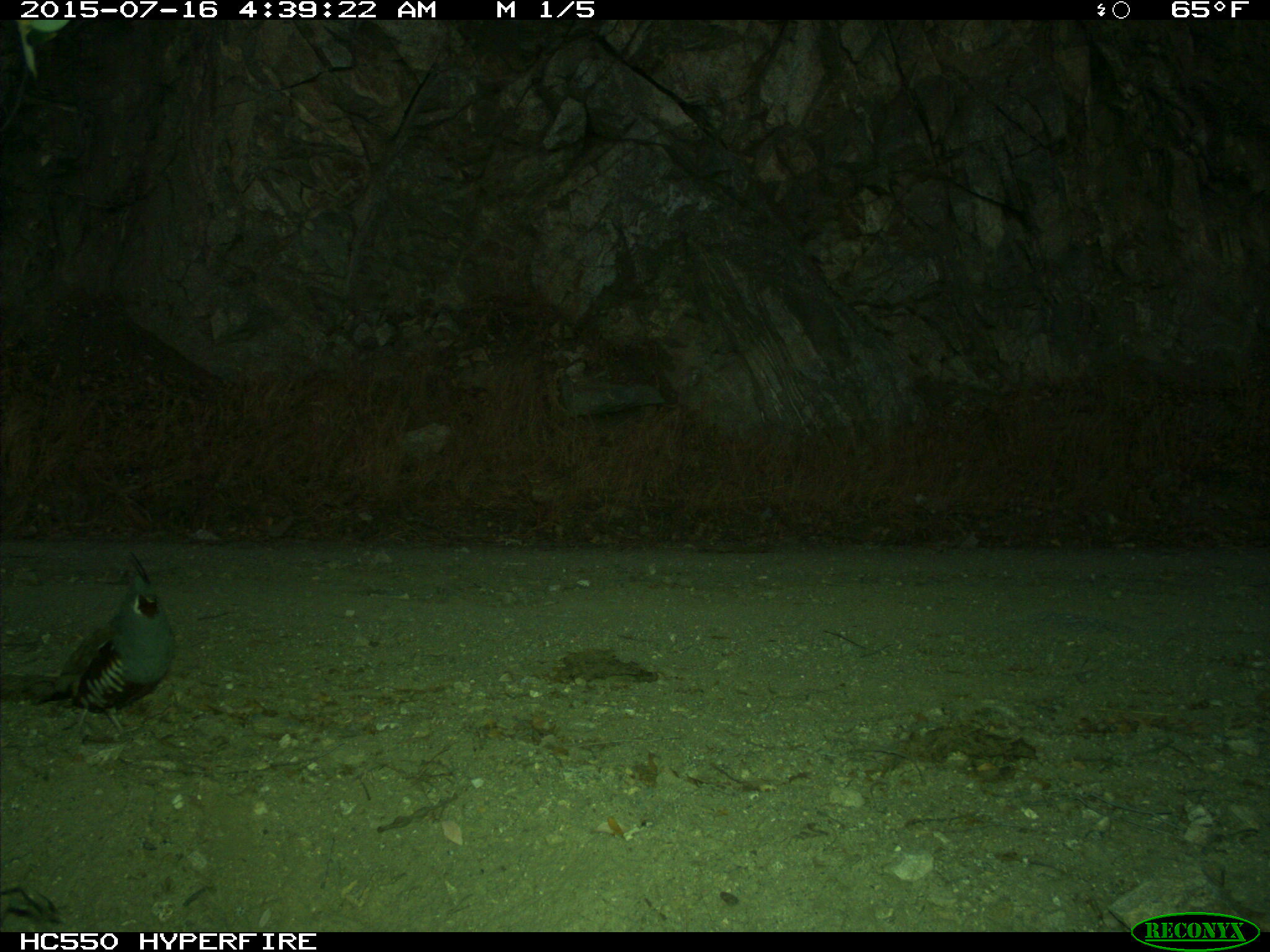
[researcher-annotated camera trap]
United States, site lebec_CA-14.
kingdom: Animalia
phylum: Chordata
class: Aves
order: Galliformes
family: Odontophoridae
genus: Callipepla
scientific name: Callipepla californica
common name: california quail